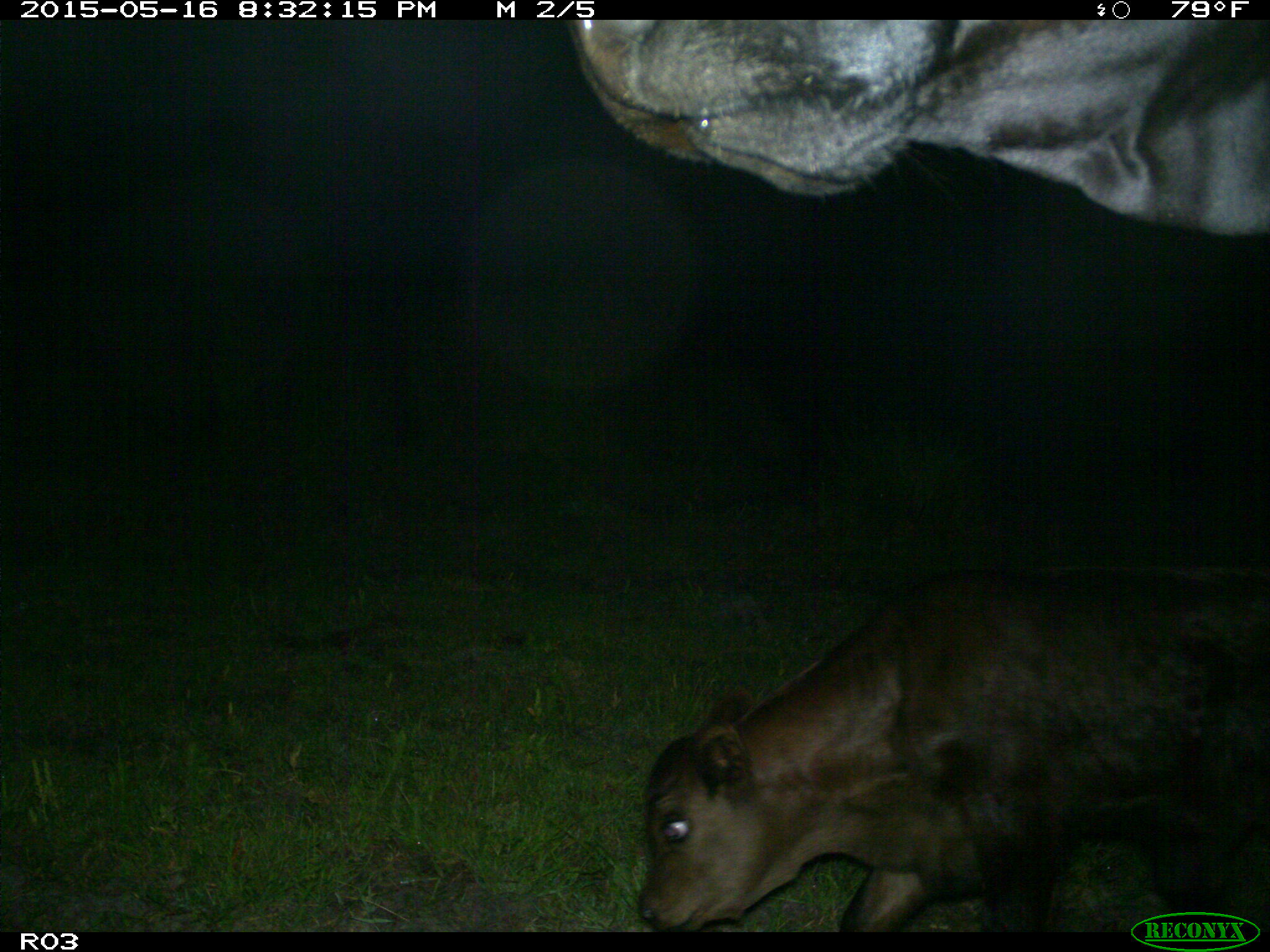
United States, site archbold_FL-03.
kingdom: Animalia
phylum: Chordata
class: Mammalia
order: Artiodactyla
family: Bovidae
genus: Bos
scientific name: Bos taurus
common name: domestic cow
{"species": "Bos taurus (domestic cow)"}